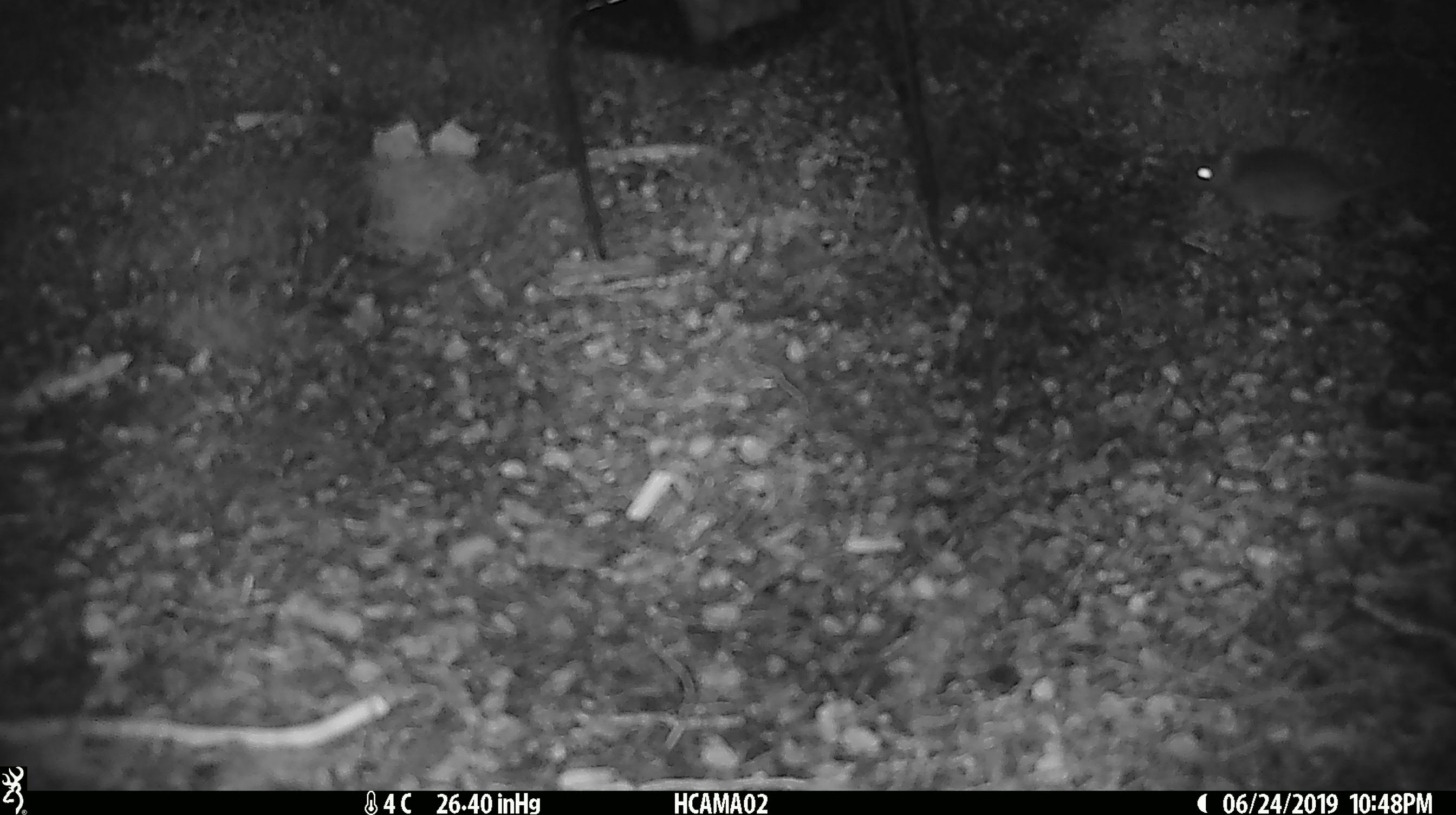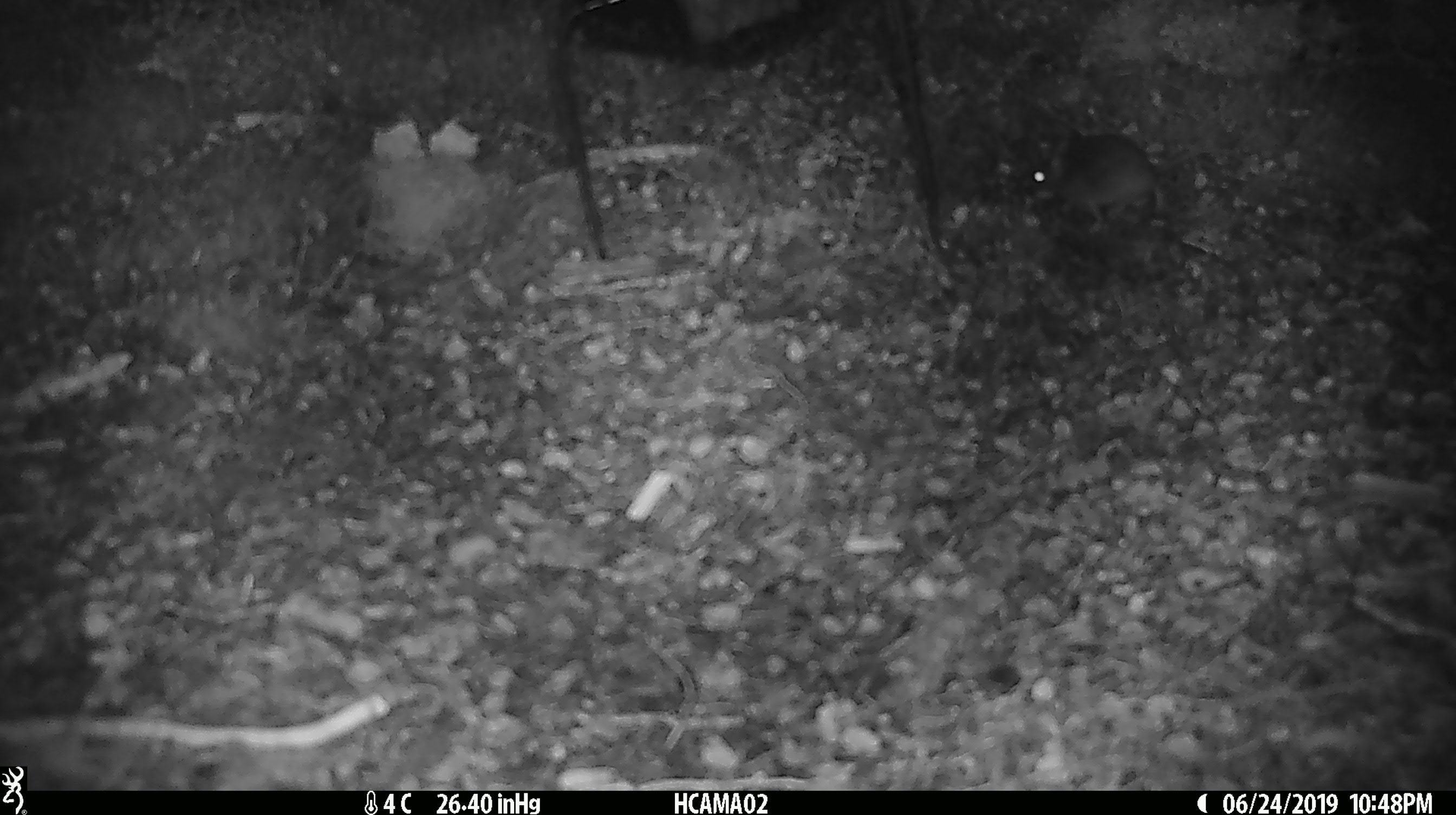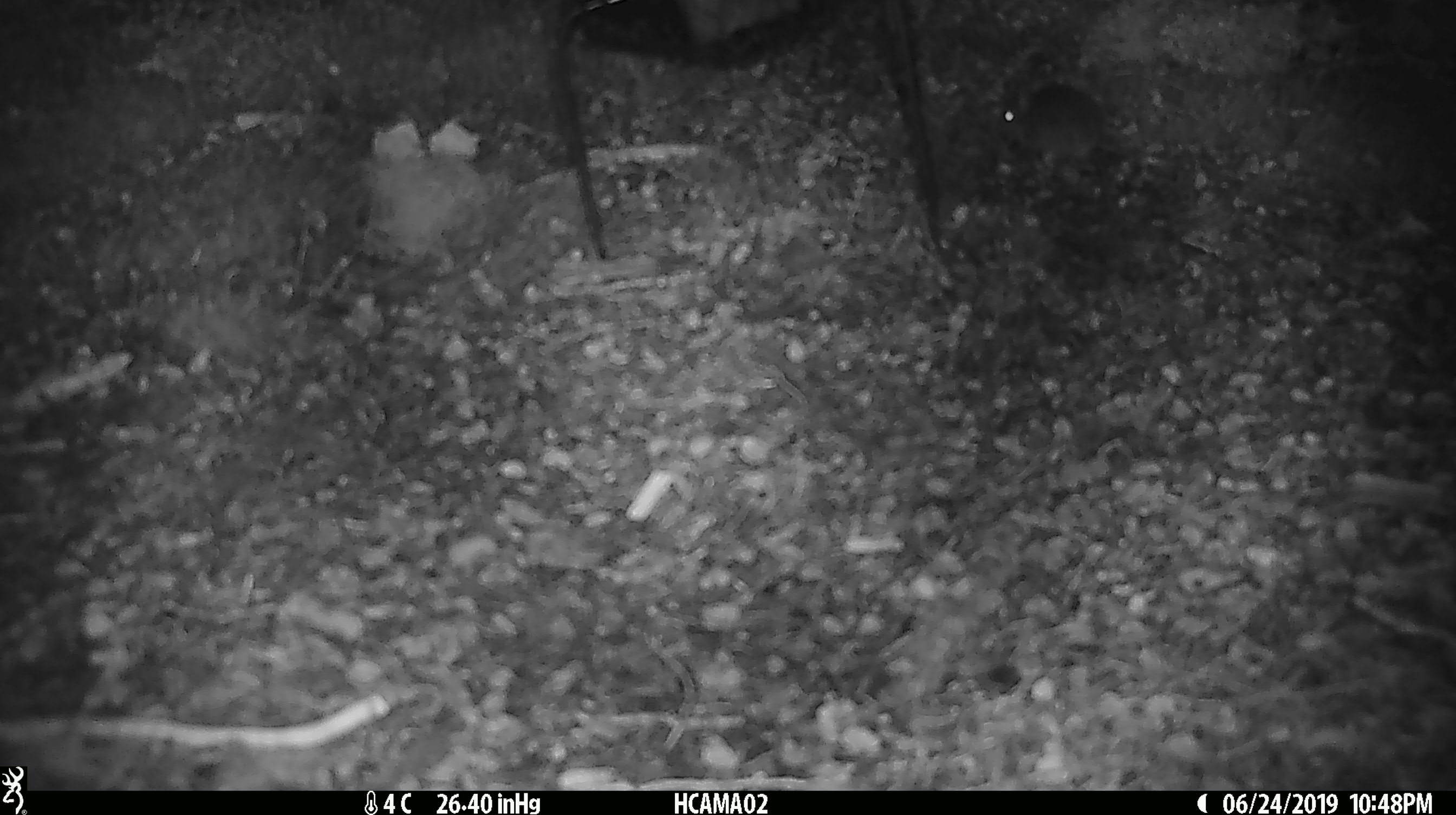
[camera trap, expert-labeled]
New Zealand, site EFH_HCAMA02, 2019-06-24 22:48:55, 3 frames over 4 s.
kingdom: Animalia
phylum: Chordata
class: Mammalia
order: Rodentia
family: Muridae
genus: Mus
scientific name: Mus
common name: mouse